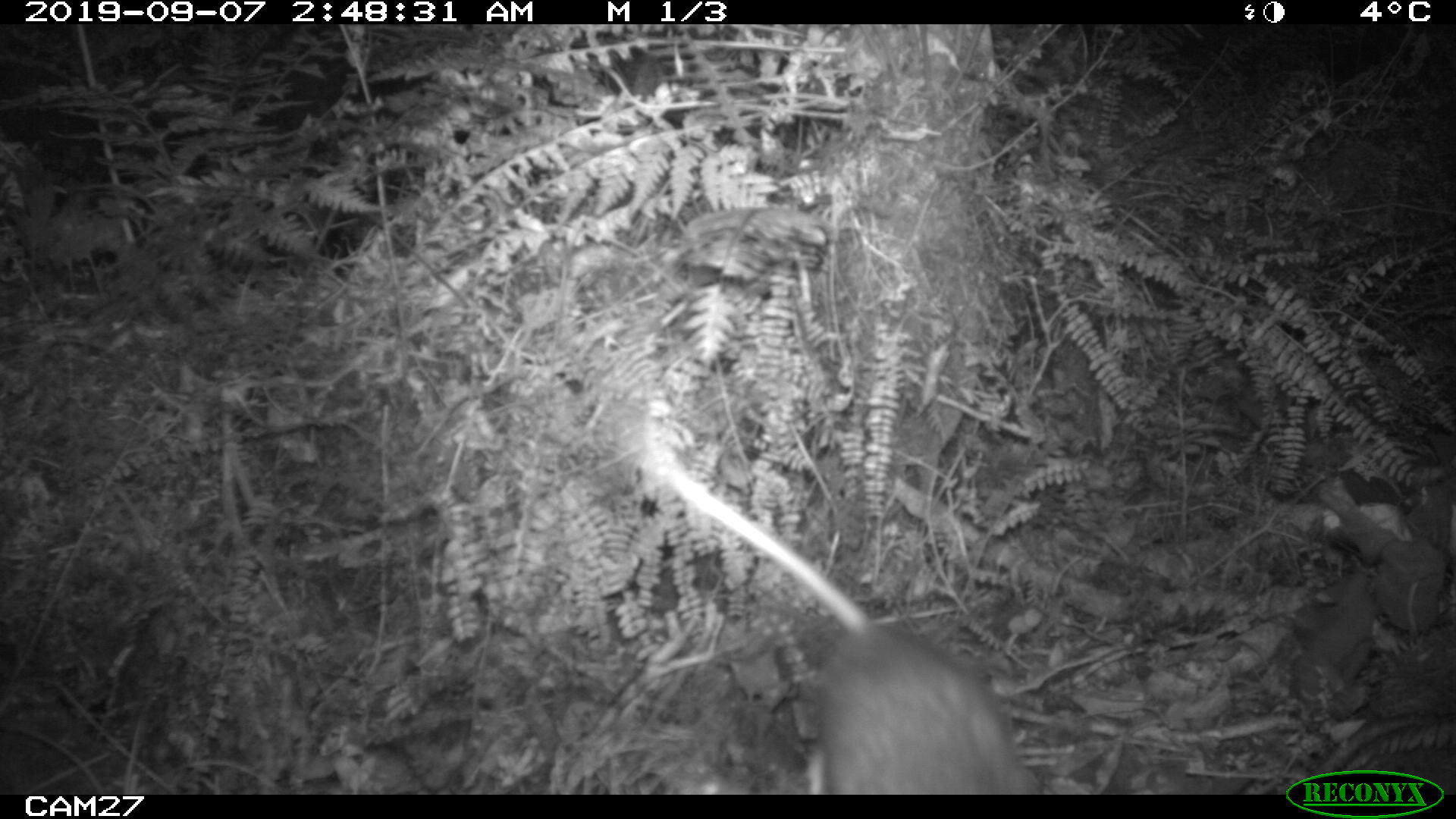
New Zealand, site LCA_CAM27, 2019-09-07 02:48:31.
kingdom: Animalia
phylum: Chordata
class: Mammalia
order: Rodentia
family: Muridae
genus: Rattus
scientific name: Rattus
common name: rat